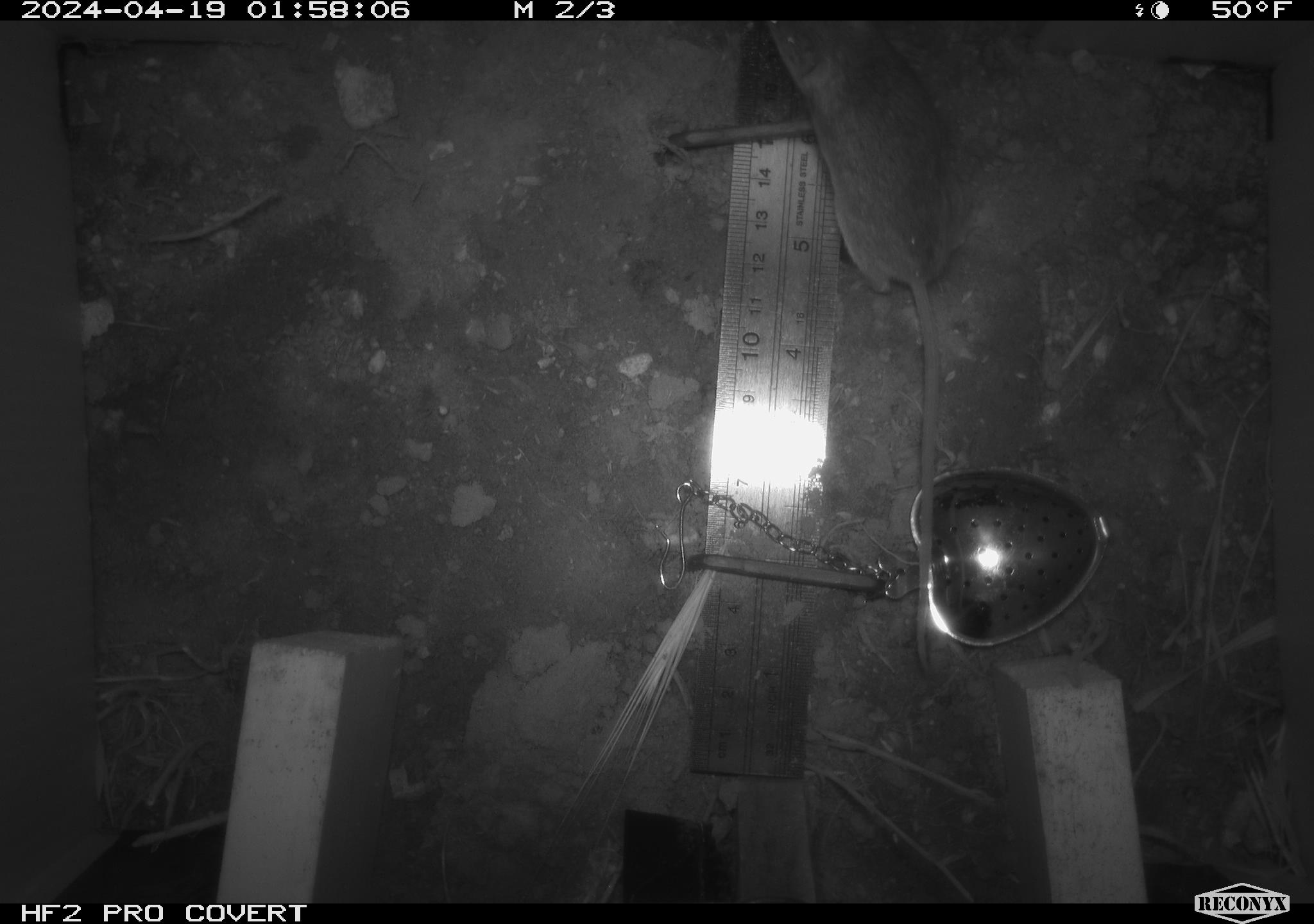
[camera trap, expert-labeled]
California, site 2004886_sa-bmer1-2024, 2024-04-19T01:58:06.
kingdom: Animalia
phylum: Chordata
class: Mammalia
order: Rodentia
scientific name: Rodentia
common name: mouse species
Mouse species (Rodentia).